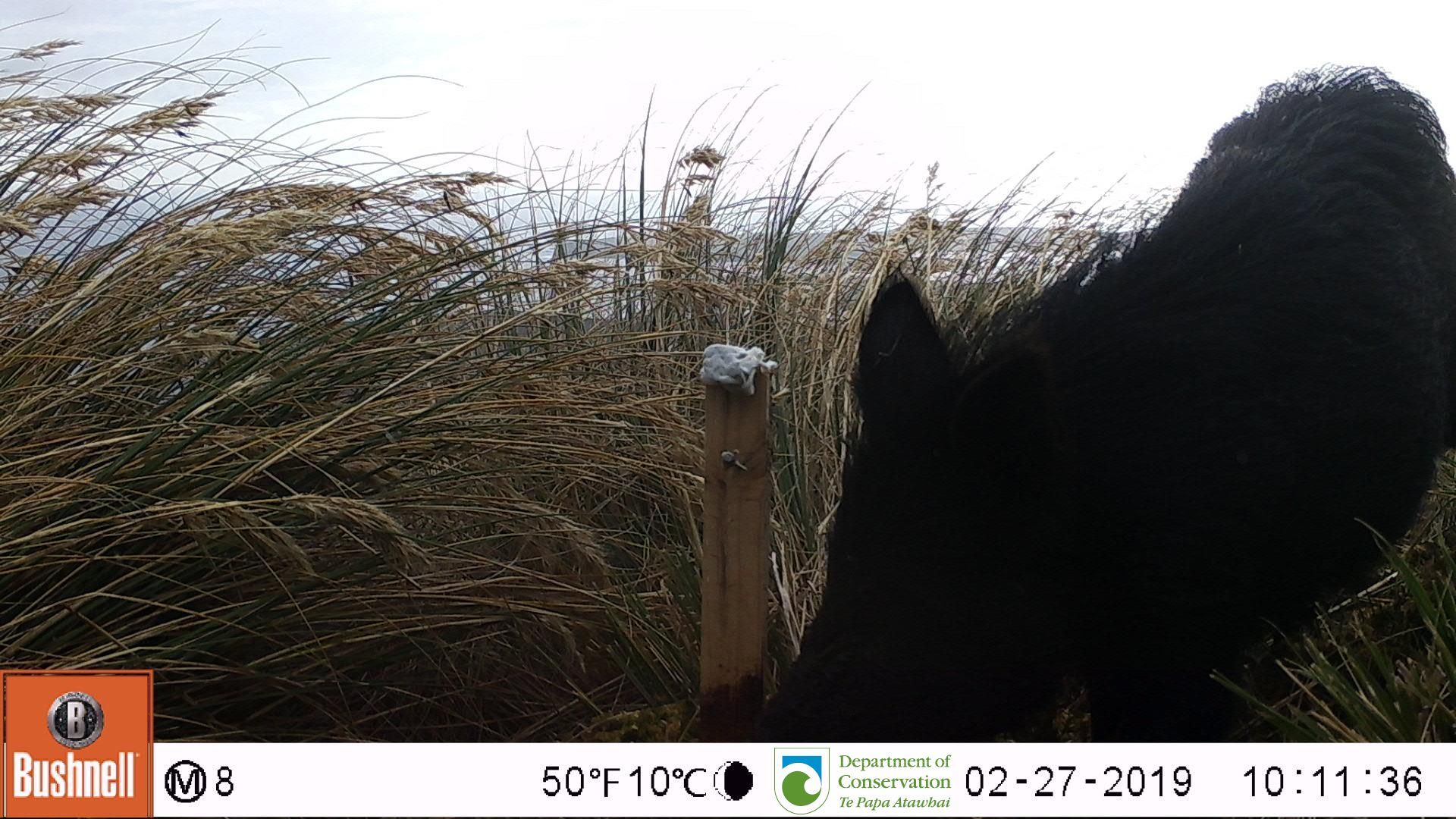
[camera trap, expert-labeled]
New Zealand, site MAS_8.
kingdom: Animalia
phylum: Chordata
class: Mammalia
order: Artiodactyla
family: Suidae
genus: Sus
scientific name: Sus scrofa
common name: pig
Pig (Sus scrofa).